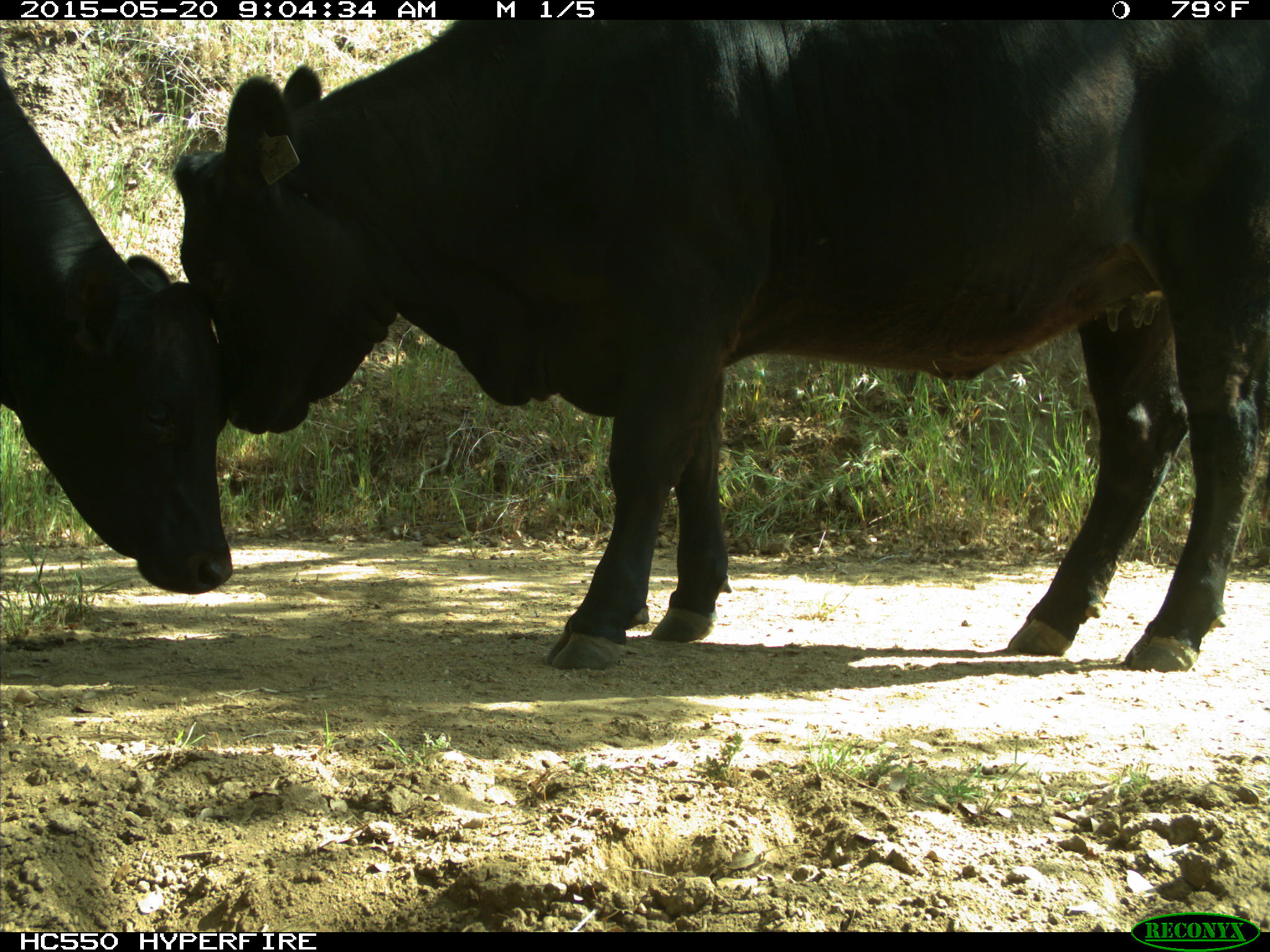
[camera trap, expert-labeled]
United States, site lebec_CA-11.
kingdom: Animalia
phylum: Chordata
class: Mammalia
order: Artiodactyla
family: Bovidae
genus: Bos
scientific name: Bos taurus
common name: domestic cow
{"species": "Bos taurus (domestic cow)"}